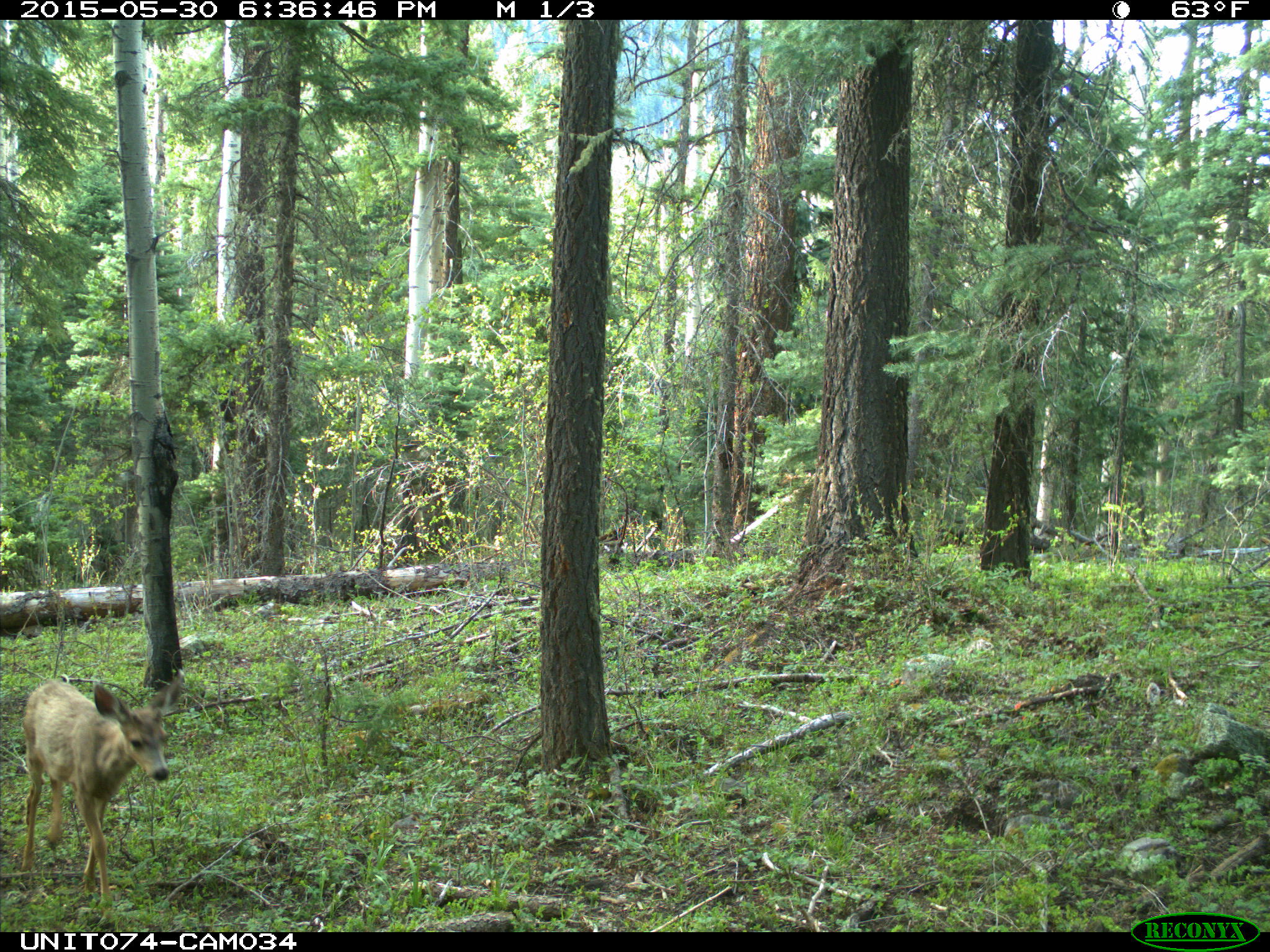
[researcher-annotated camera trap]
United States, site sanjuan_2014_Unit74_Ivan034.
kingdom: Animalia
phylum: Chordata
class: Mammalia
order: Artiodactyla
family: Cervidae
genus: Odocoileus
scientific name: Odocoileus hemionus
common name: mule deer